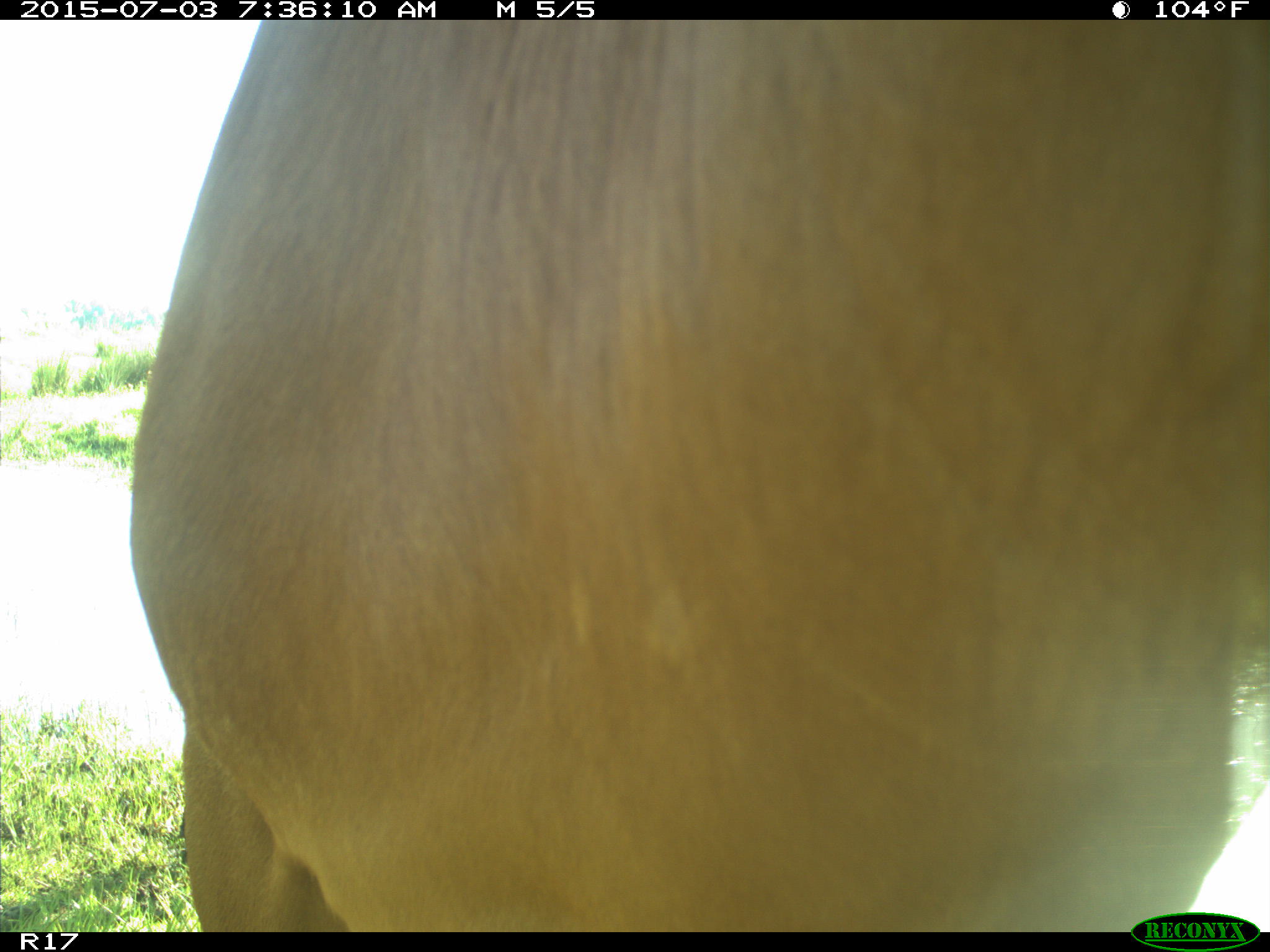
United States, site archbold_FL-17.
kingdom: Animalia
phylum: Chordata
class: Mammalia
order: Artiodactyla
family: Bovidae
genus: Bos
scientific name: Bos taurus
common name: domestic cow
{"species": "Bos taurus (domestic cow)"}